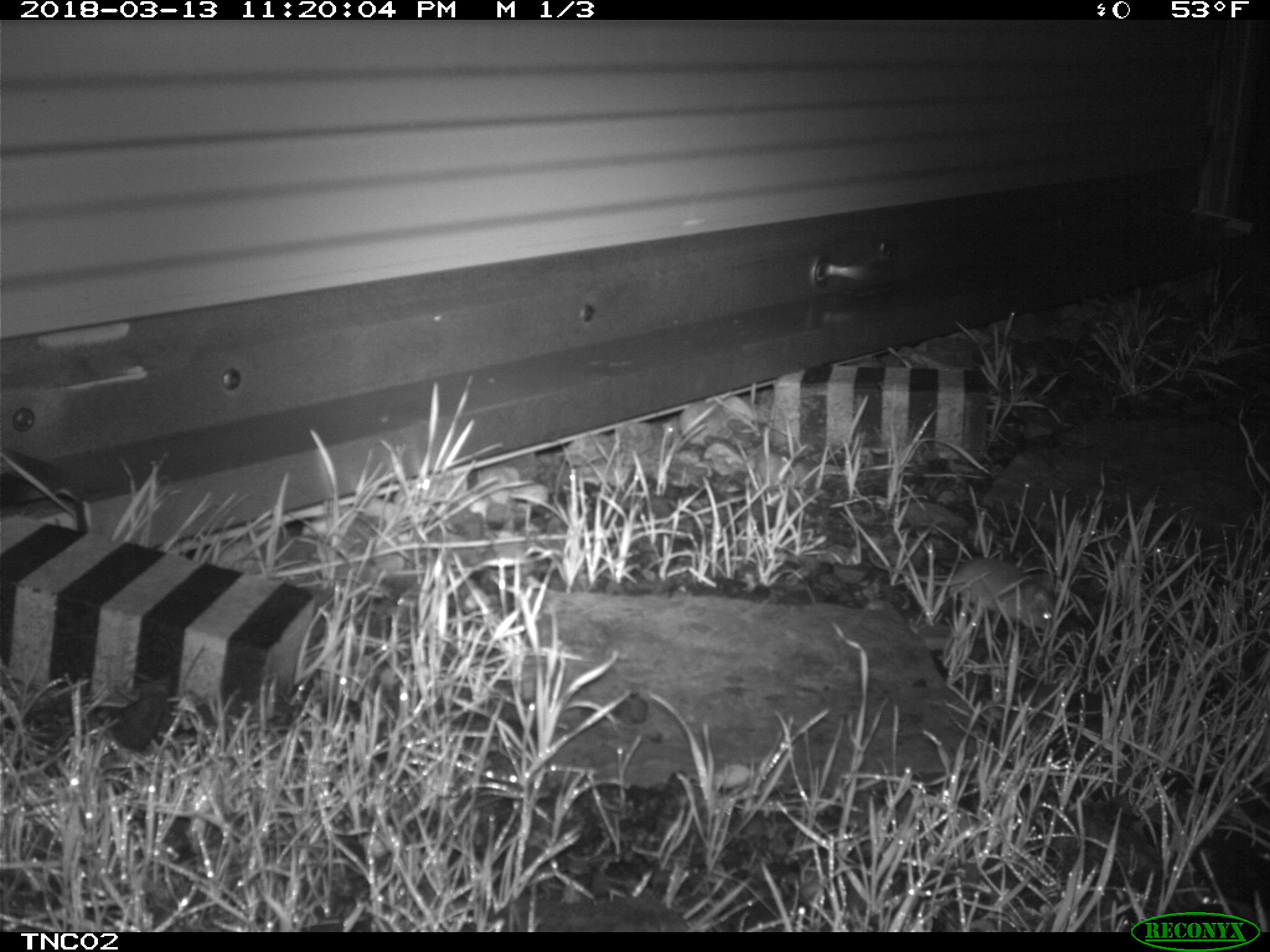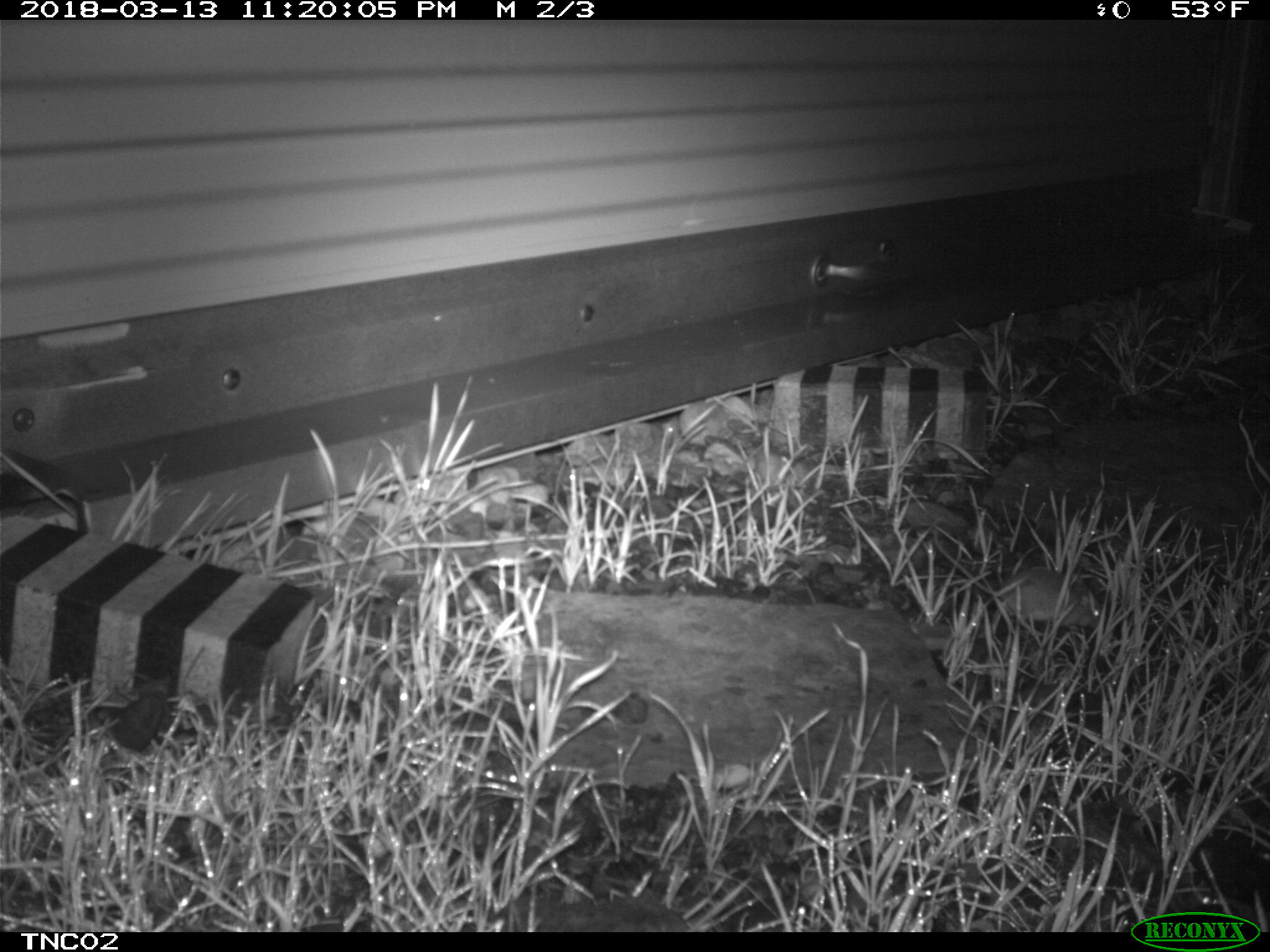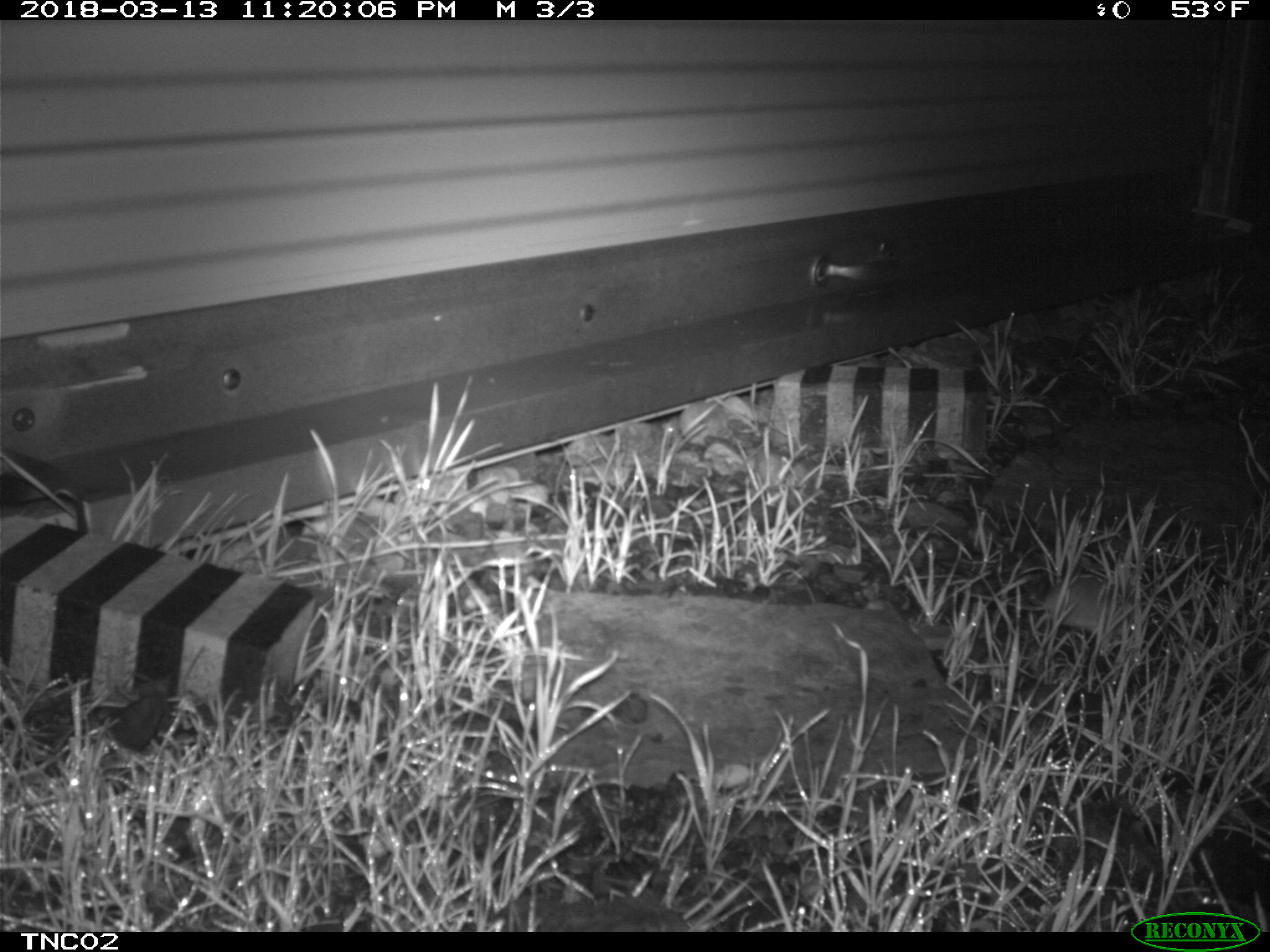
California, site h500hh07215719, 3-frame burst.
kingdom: Animalia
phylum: Chordata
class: Mammalia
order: Rodentia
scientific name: Rodentia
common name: rodent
Rodent (Rodentia).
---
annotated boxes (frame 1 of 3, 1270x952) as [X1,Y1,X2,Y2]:
rodent: [868,548,1054,633]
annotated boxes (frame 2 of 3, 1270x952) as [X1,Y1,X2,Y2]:
rodent: [932,528,1103,630]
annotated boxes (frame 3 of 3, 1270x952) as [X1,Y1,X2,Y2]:
rodent: [961,578,1135,638]